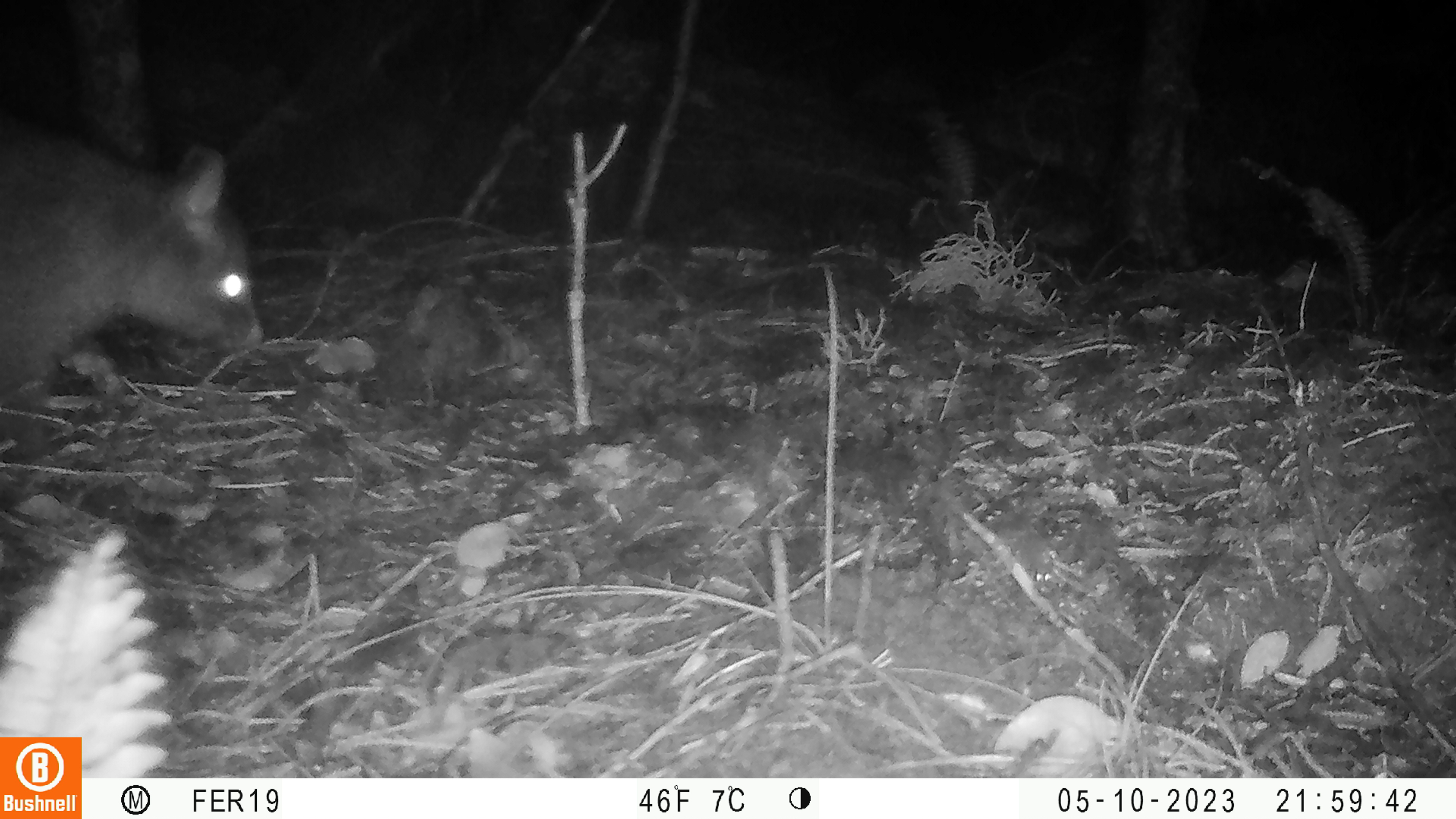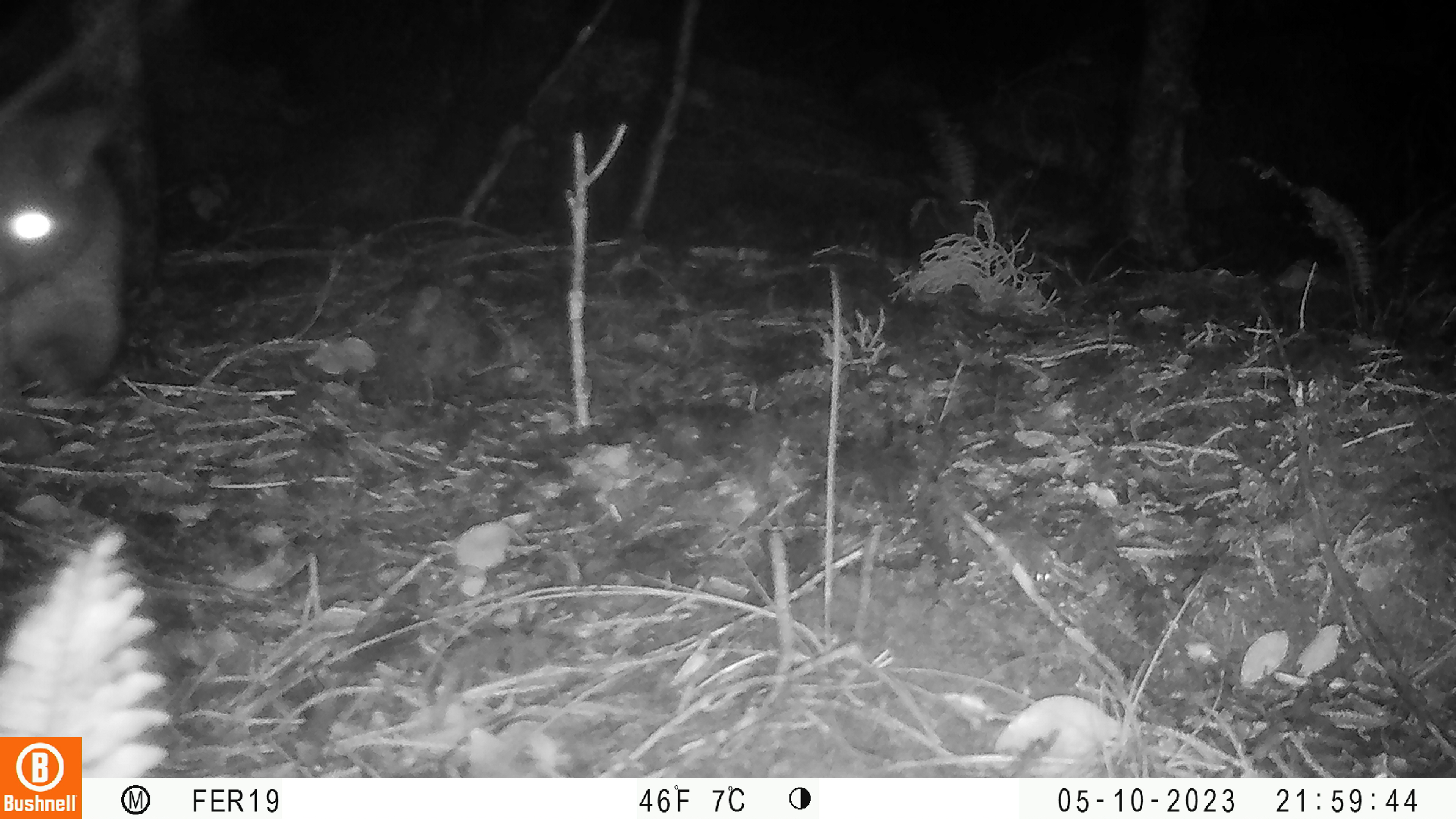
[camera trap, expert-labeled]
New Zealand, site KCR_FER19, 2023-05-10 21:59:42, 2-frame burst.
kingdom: Animalia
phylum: Chordata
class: Mammalia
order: Diprotodontia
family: Phalangeridae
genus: Trichosurus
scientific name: Trichosurus vulpecula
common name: common brushtail possum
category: possum